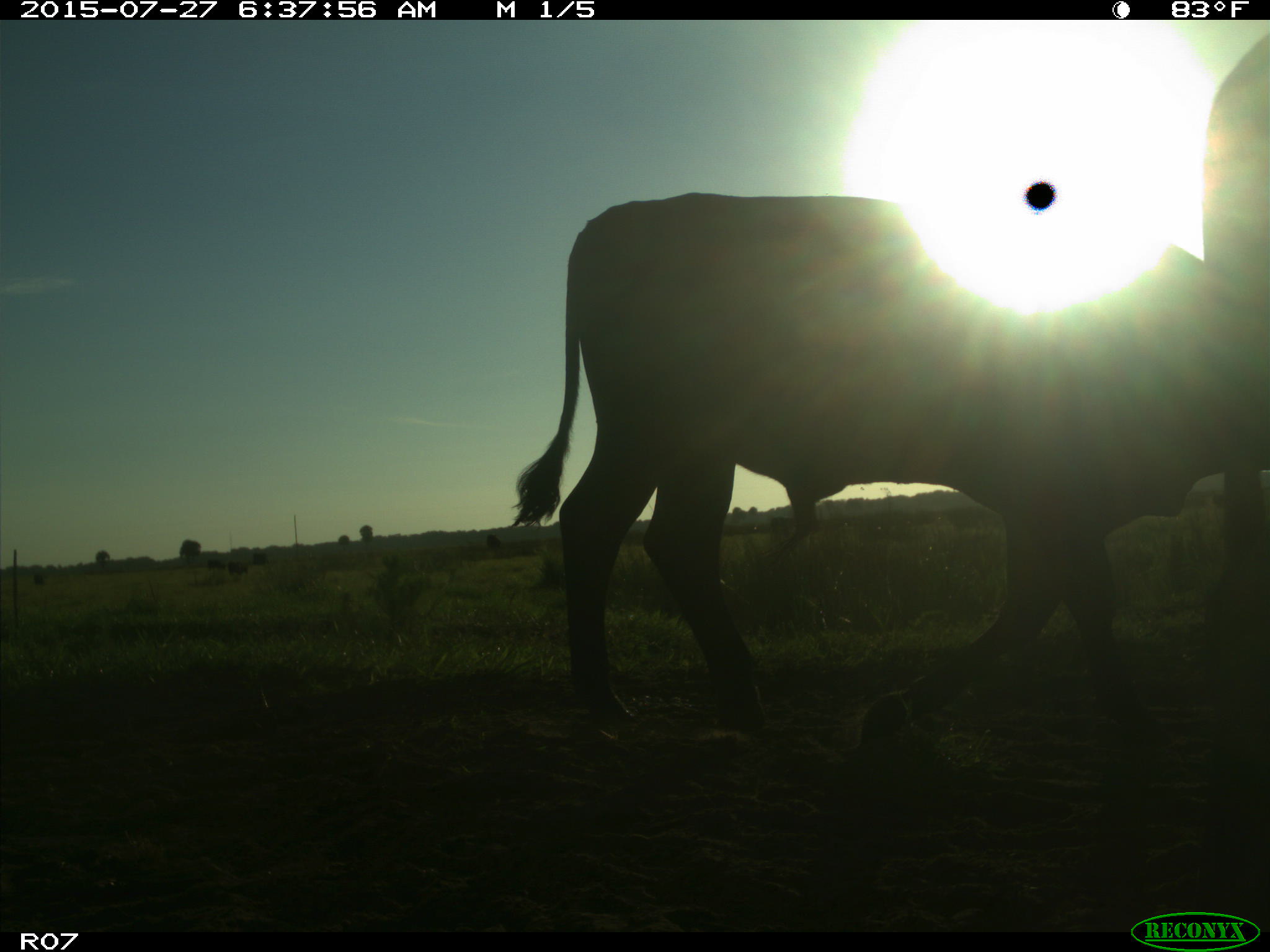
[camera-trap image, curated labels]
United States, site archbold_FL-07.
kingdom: Animalia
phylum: Chordata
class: Mammalia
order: Artiodactyla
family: Bovidae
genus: Bos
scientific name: Bos taurus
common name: domestic cow